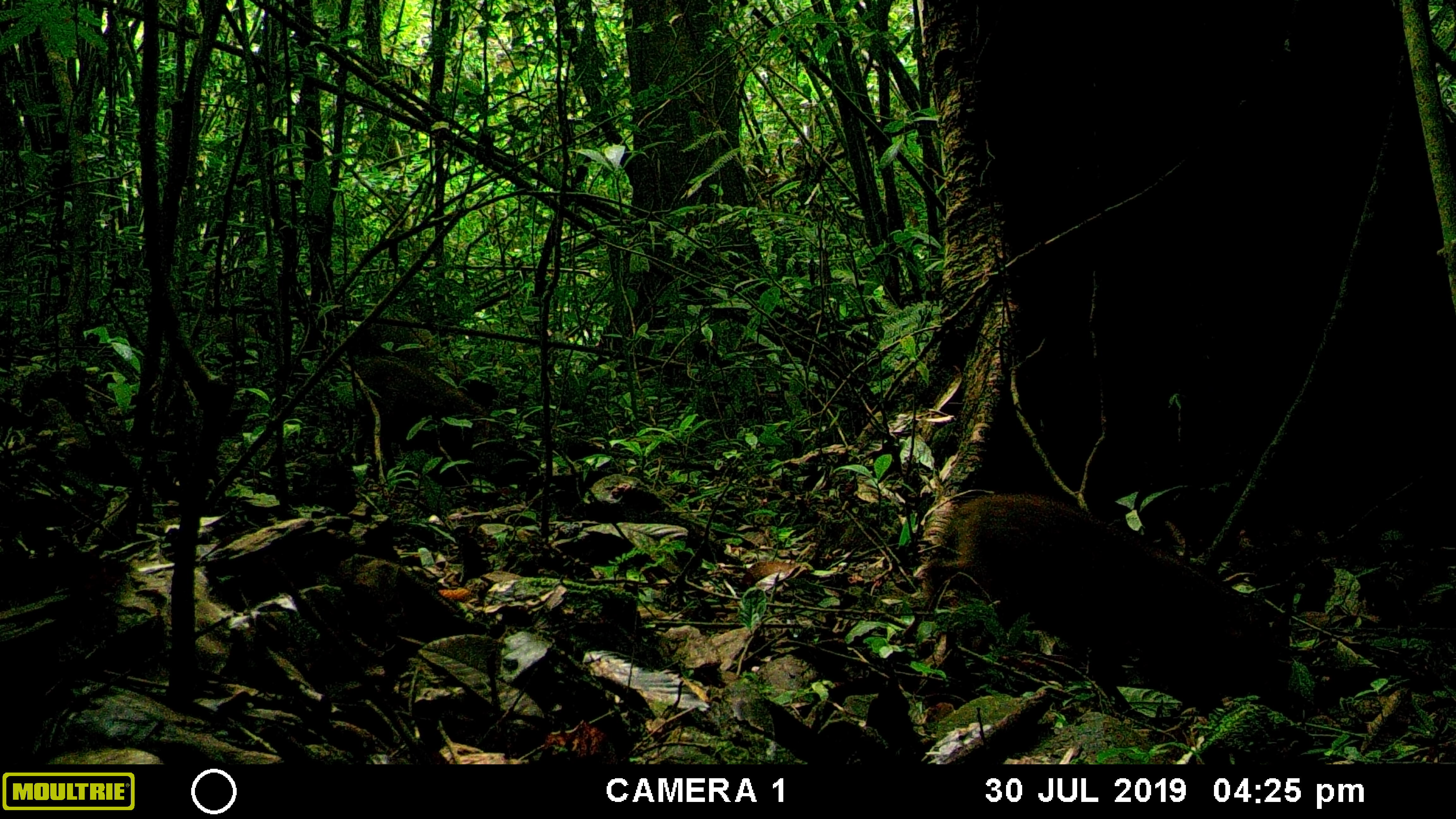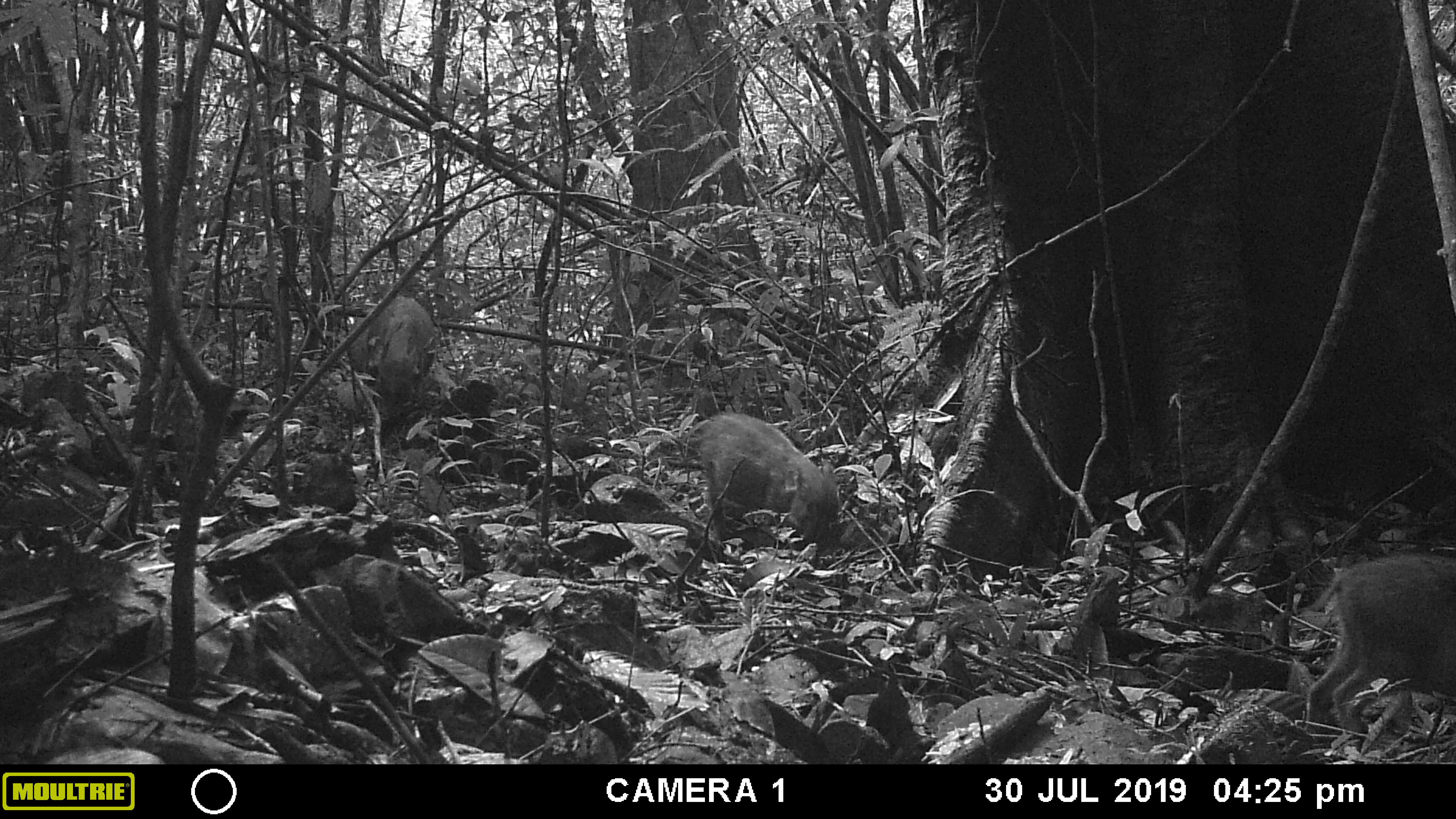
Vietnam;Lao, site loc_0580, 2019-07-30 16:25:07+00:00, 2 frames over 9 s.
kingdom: Animalia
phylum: Chordata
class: Mammalia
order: Artiodactyla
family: Suidae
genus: Sus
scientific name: Sus scrofa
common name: eurasian wild pig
Eurasian wild pig (Sus scrofa). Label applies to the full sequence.